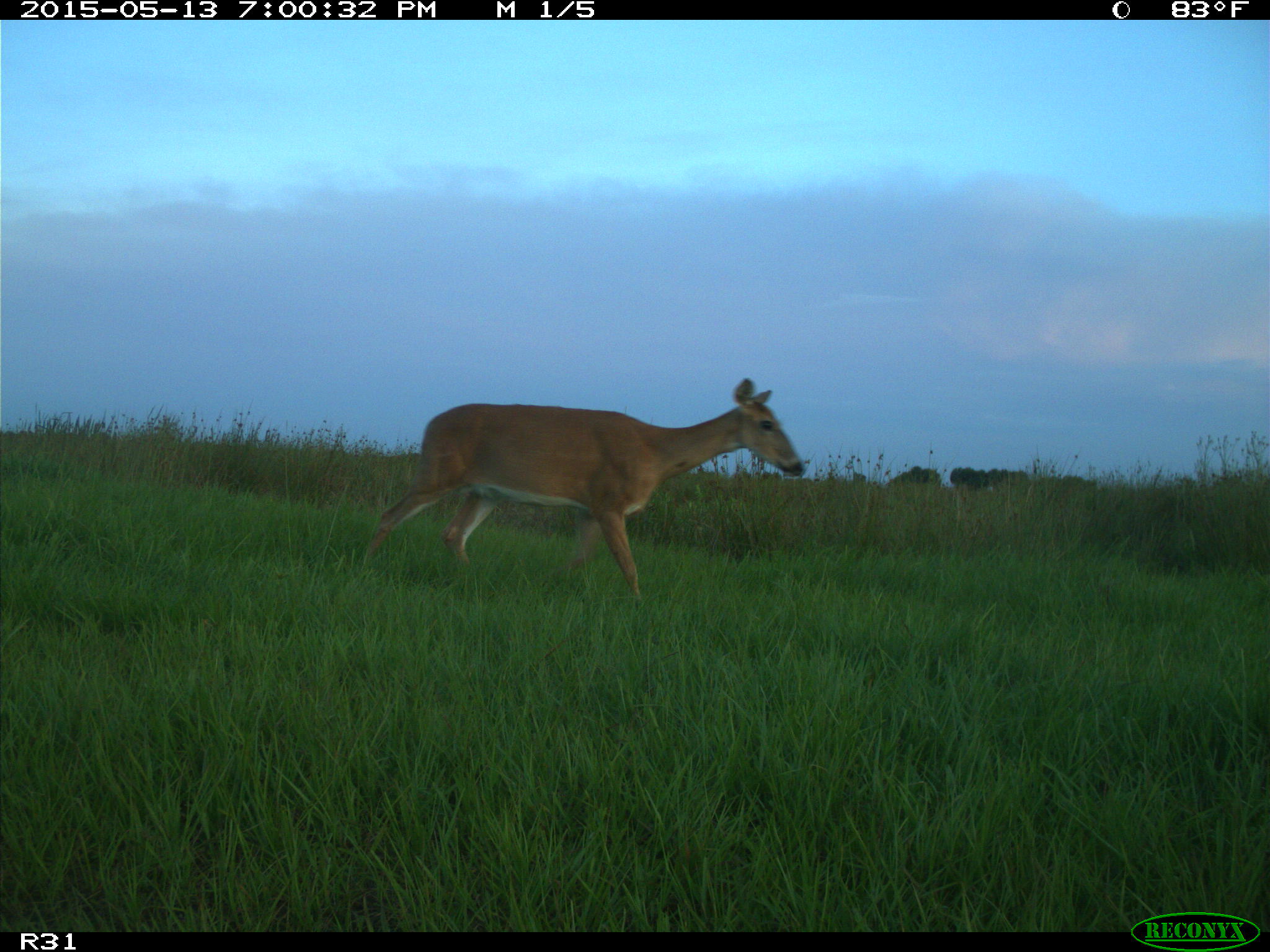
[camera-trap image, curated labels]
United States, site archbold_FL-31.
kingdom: Animalia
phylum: Chordata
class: Mammalia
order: Artiodactyla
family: Cervidae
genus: Odocoileus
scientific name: Odocoileus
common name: deer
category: unidentified deer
Unidentified deer (deer) (Odocoileus).